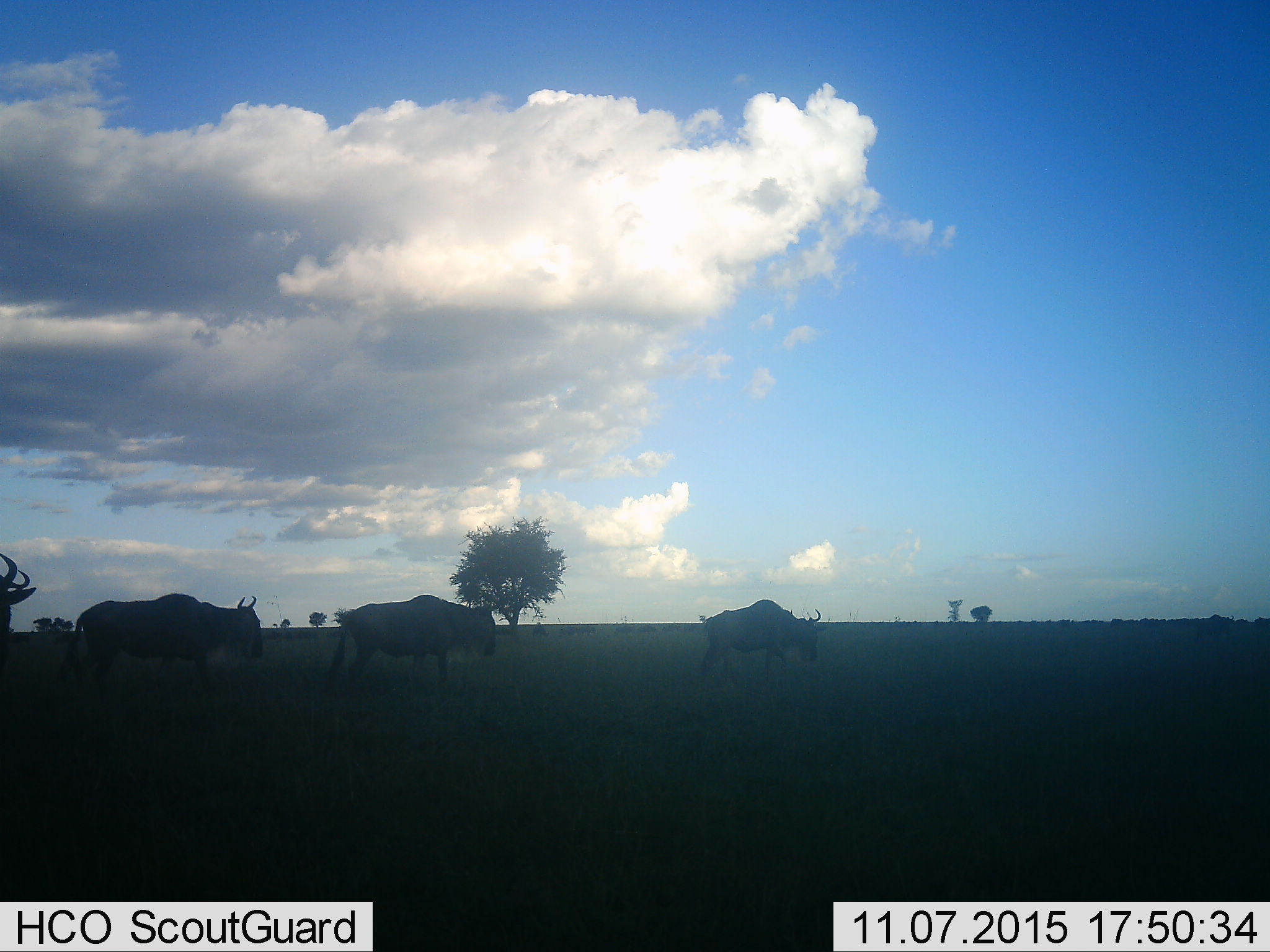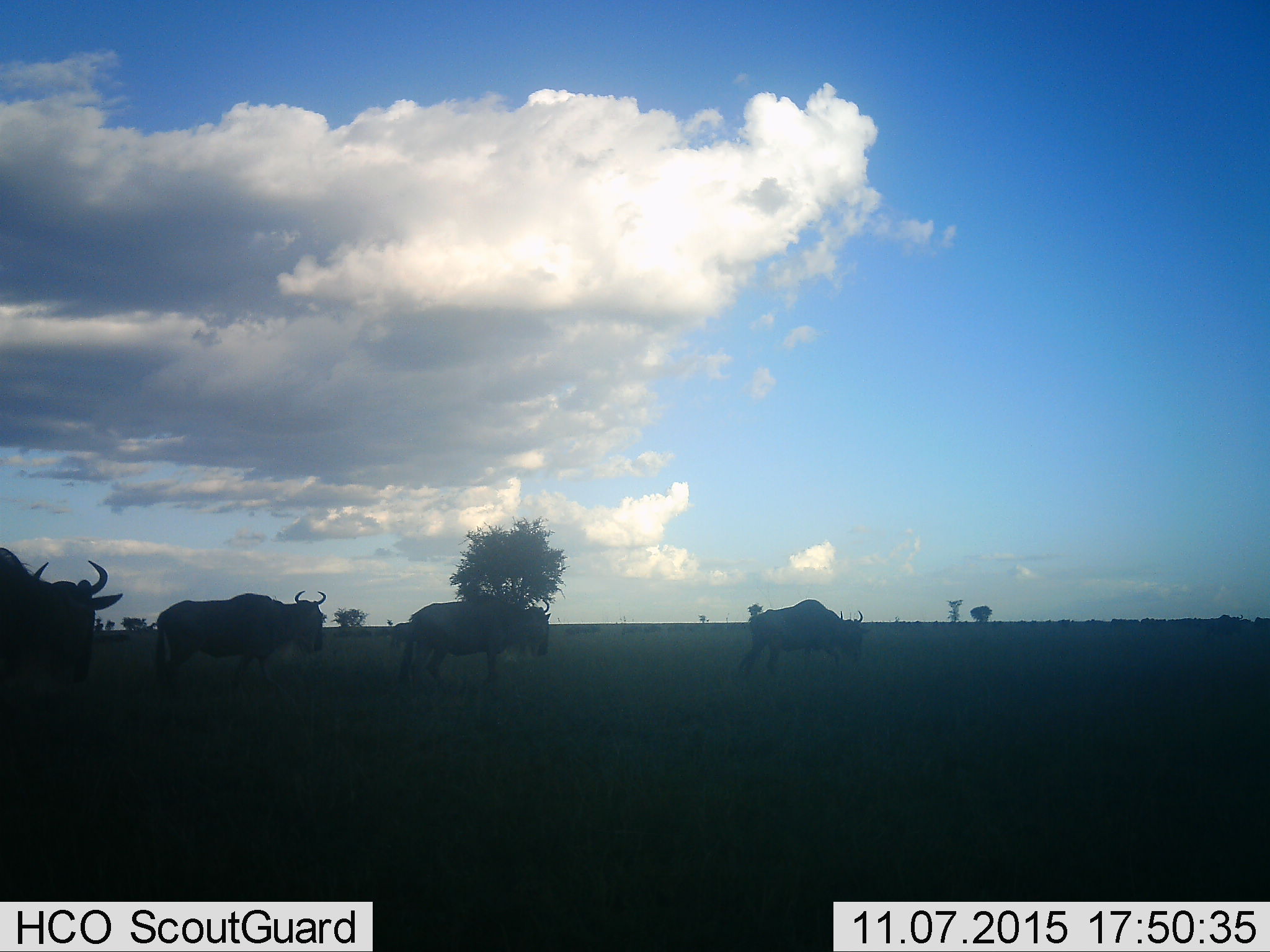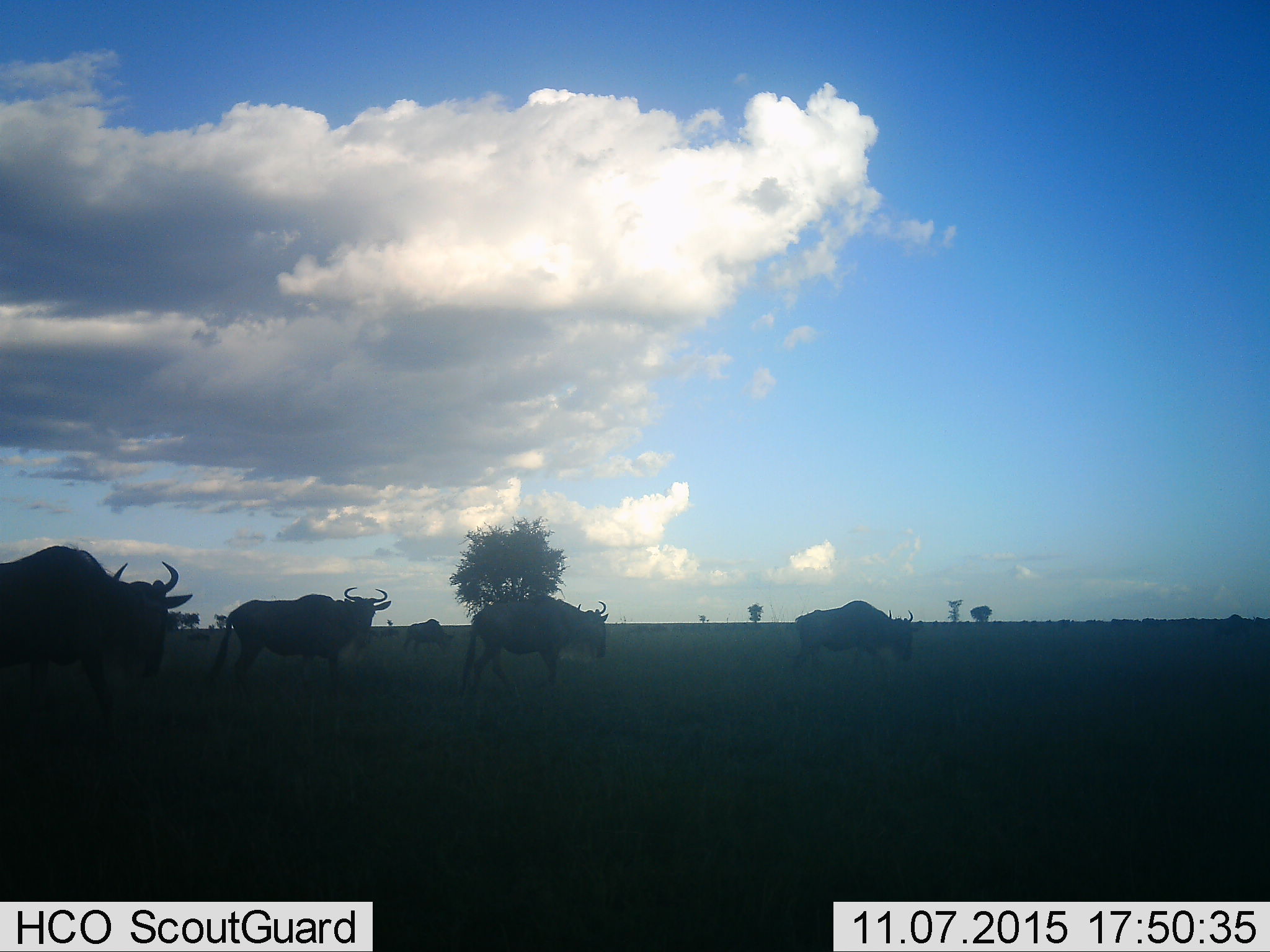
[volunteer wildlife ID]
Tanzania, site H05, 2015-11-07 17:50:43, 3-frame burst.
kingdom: Animalia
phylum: Chordata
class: Mammalia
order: Artiodactyla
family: Bovidae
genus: Connochaetes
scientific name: Connochaetes taurinus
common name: blue wildebeest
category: wildebeest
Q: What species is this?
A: Wildebeest (blue wildebeest) (Connochaetes taurinus).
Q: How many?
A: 4.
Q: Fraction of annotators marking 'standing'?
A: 0%.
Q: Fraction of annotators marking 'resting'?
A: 0%.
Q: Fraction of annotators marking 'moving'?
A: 100%.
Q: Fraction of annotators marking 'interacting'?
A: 0%.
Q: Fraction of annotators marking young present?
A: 0%.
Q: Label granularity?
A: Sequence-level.